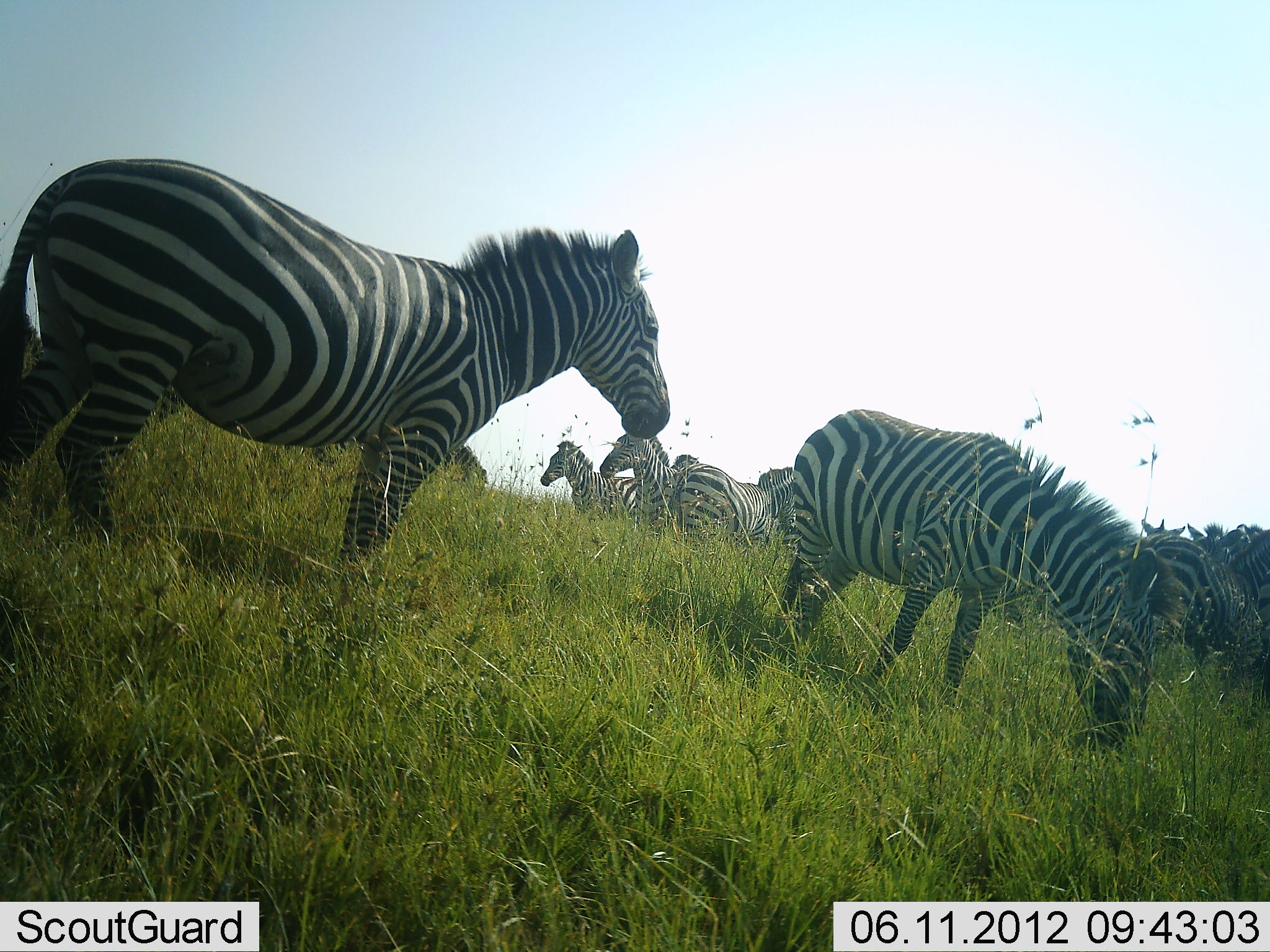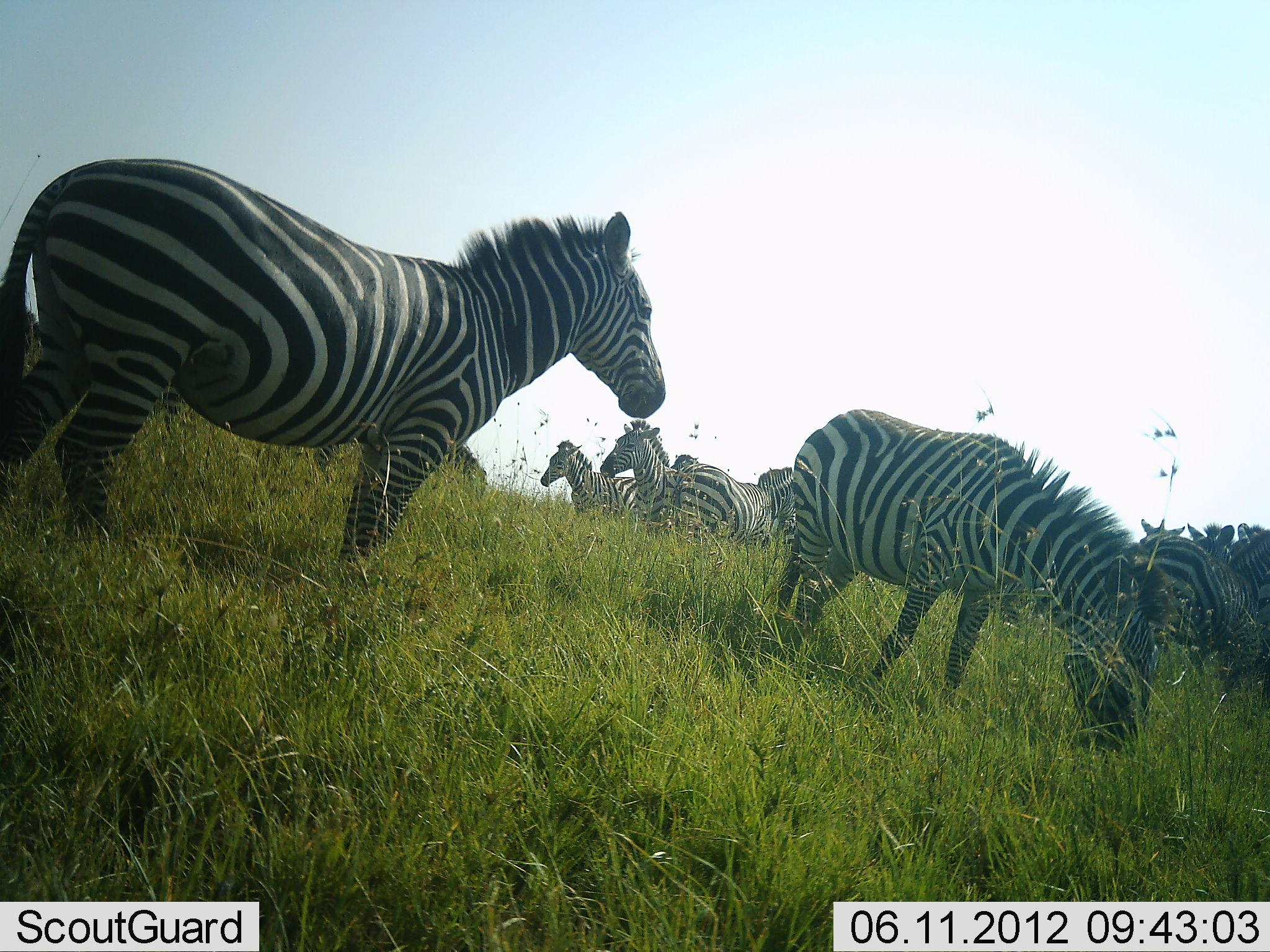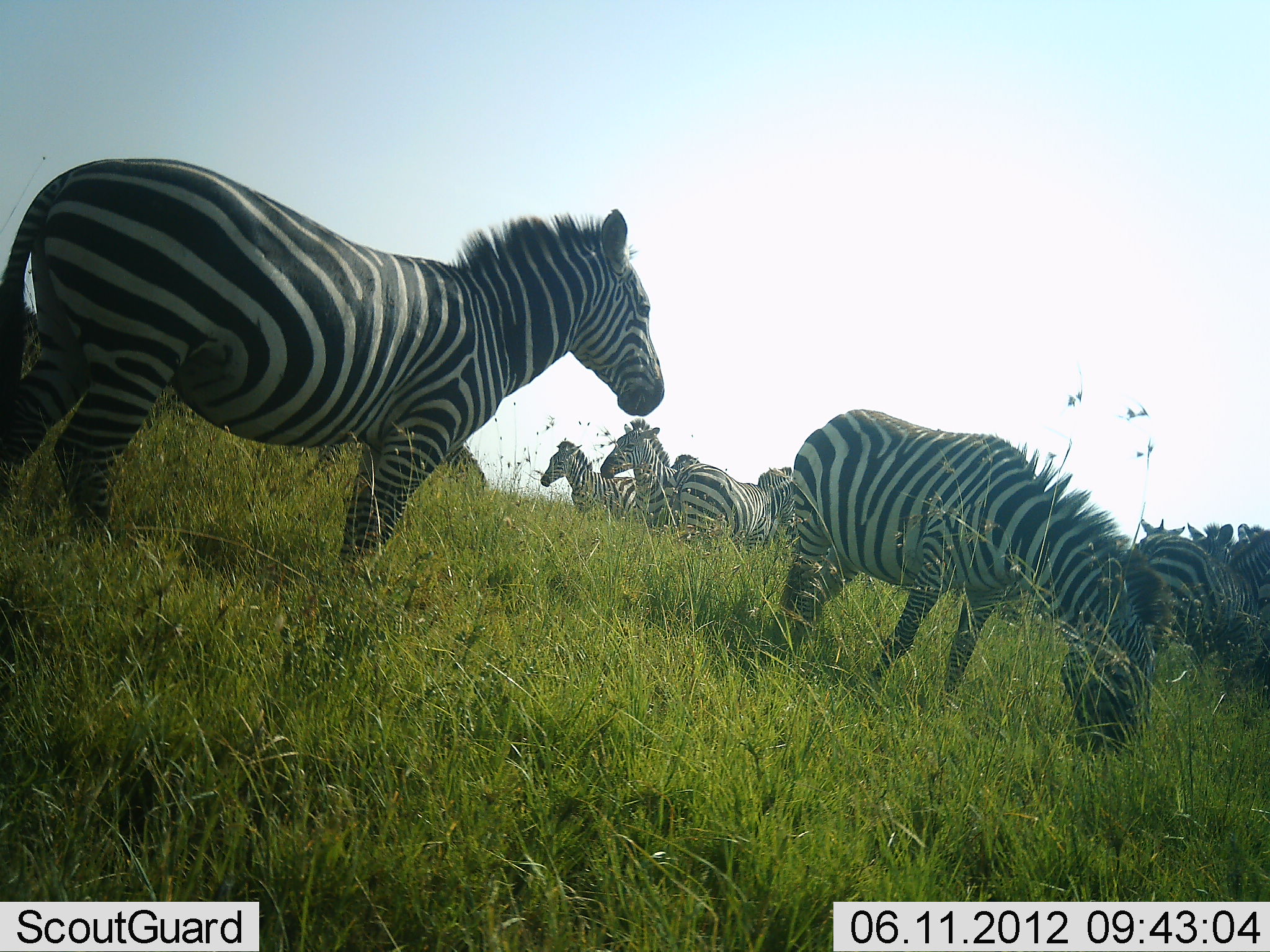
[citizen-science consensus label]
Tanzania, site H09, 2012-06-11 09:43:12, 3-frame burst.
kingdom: Animalia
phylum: Chordata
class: Mammalia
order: Perissodactyla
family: Equidae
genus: Equus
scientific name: Equus quagga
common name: plains zebra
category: zebra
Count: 10.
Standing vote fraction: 100%.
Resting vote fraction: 0%.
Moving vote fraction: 0%.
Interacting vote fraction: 0%.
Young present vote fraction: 0%.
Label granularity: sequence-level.